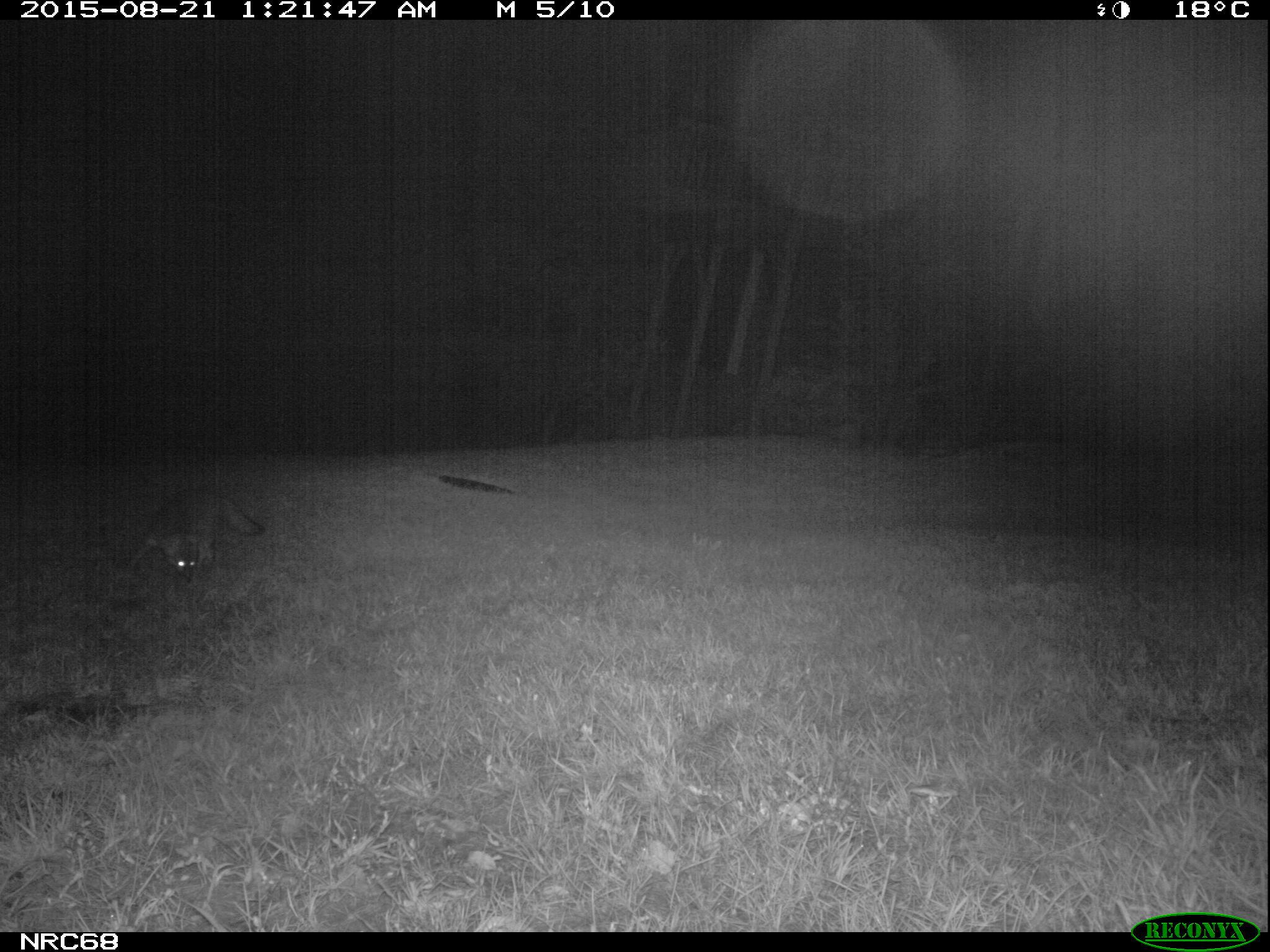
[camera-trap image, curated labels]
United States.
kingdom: Animalia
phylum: Chordata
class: Mammalia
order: Carnivora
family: Canidae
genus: Urocyon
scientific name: Urocyon cinereoargenteus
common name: gray fox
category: Grey Fox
Grey Fox (gray fox) (Urocyon cinereoargenteus).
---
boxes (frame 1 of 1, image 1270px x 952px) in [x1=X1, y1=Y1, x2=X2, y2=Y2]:
Grey Fox: [x1=112, y1=477, x2=269, y2=580]